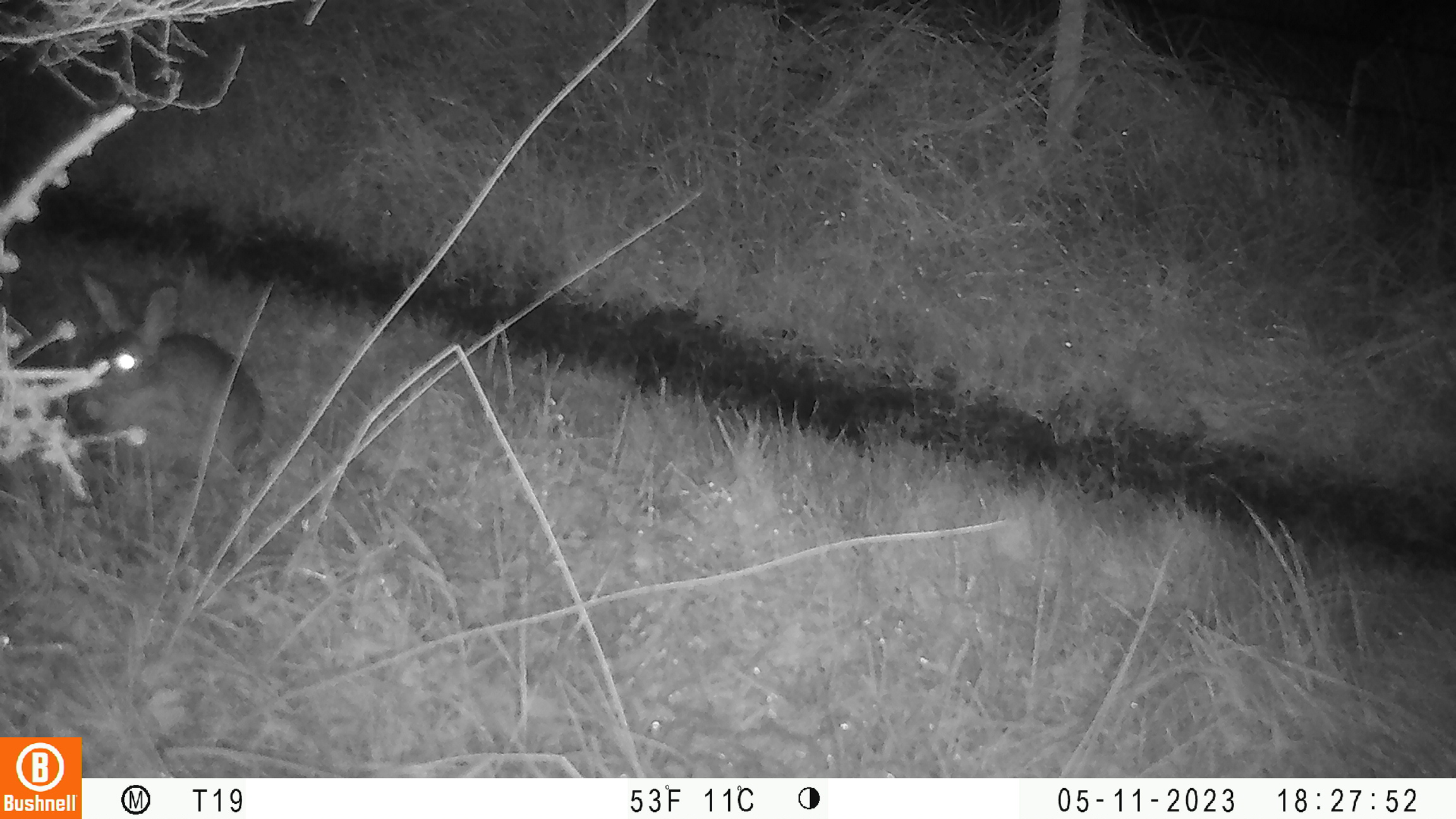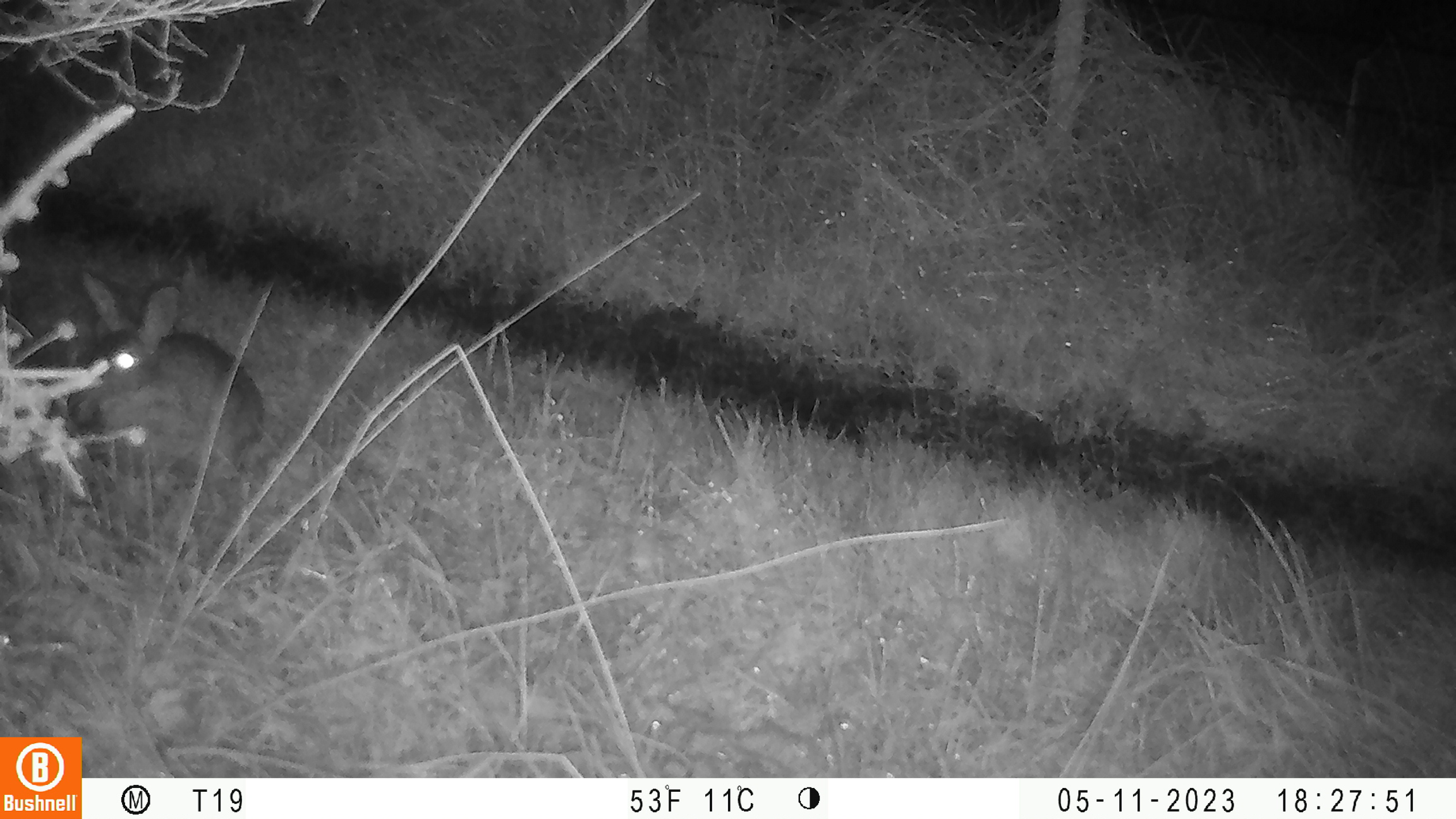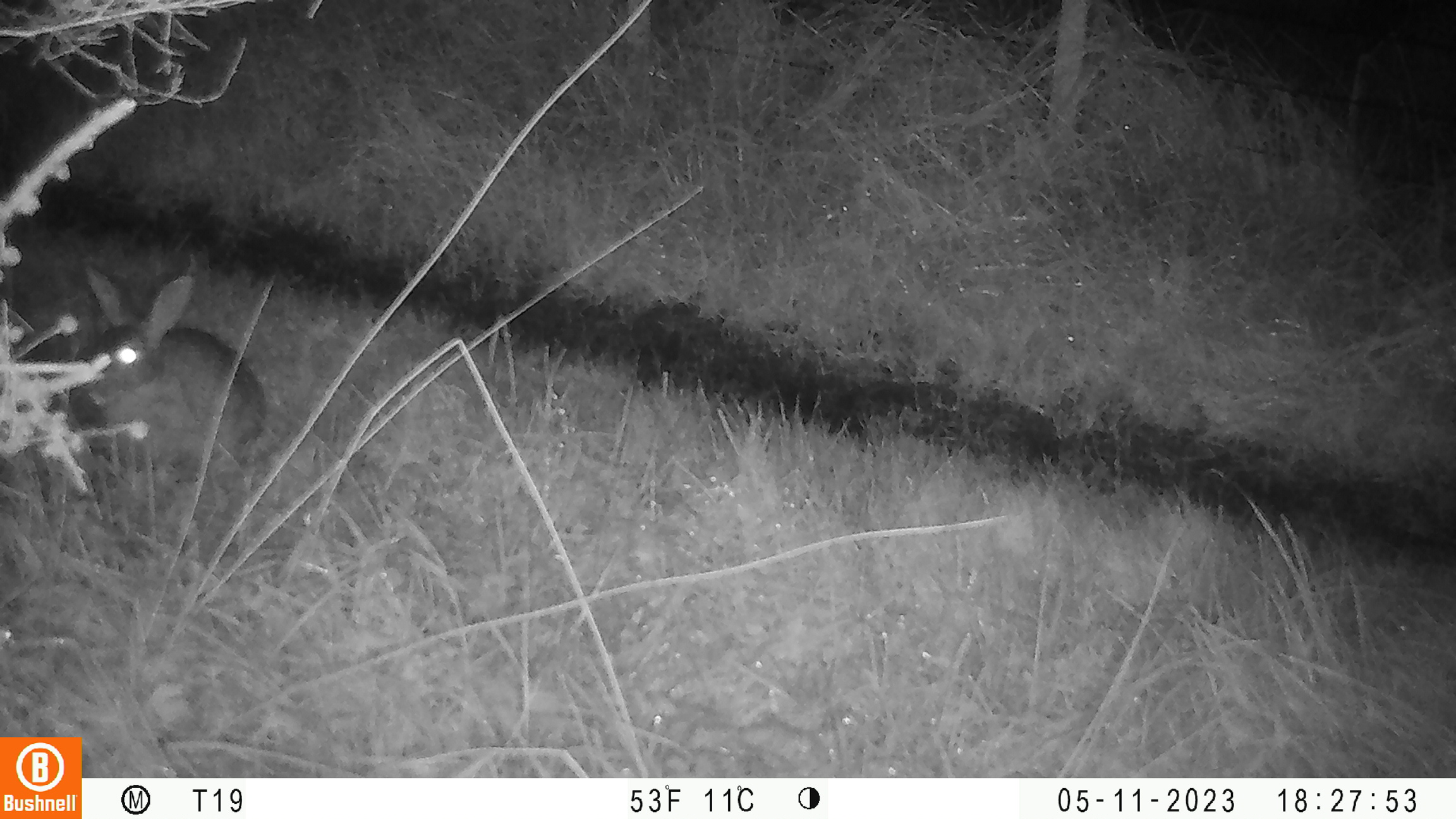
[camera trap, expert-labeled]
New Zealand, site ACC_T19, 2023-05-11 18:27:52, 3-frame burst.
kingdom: Animalia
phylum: Chordata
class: Mammalia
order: Lagomorpha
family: Leporidae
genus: Oryctolagus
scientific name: Oryctolagus cuniculus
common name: european rabbit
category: rabbit